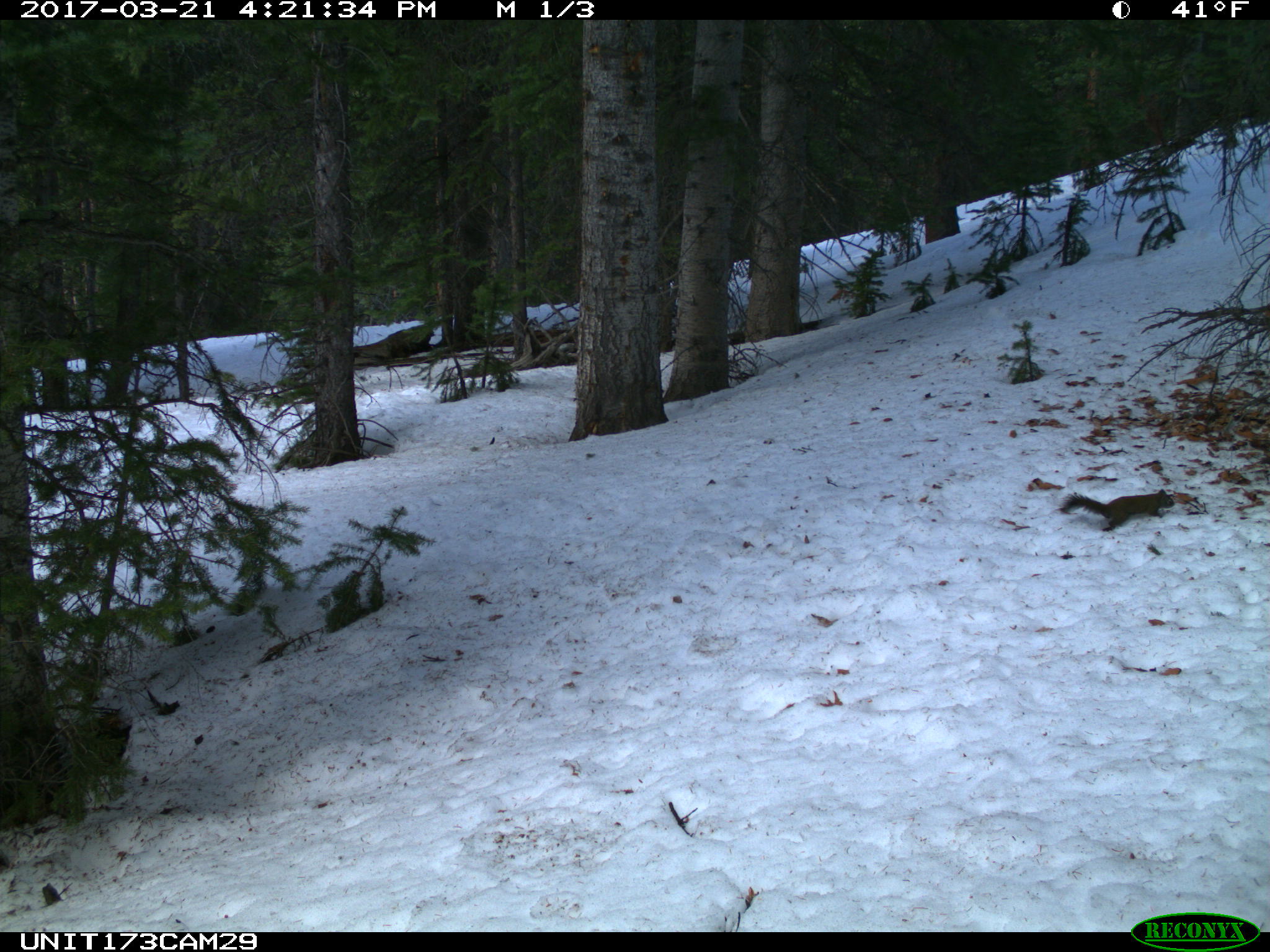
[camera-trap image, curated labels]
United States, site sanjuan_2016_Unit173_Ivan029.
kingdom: Animalia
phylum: Chordata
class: Mammalia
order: Rodentia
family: Sciuridae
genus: Tamiasciurus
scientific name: Tamiasciurus hudsonicus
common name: american red squirrel